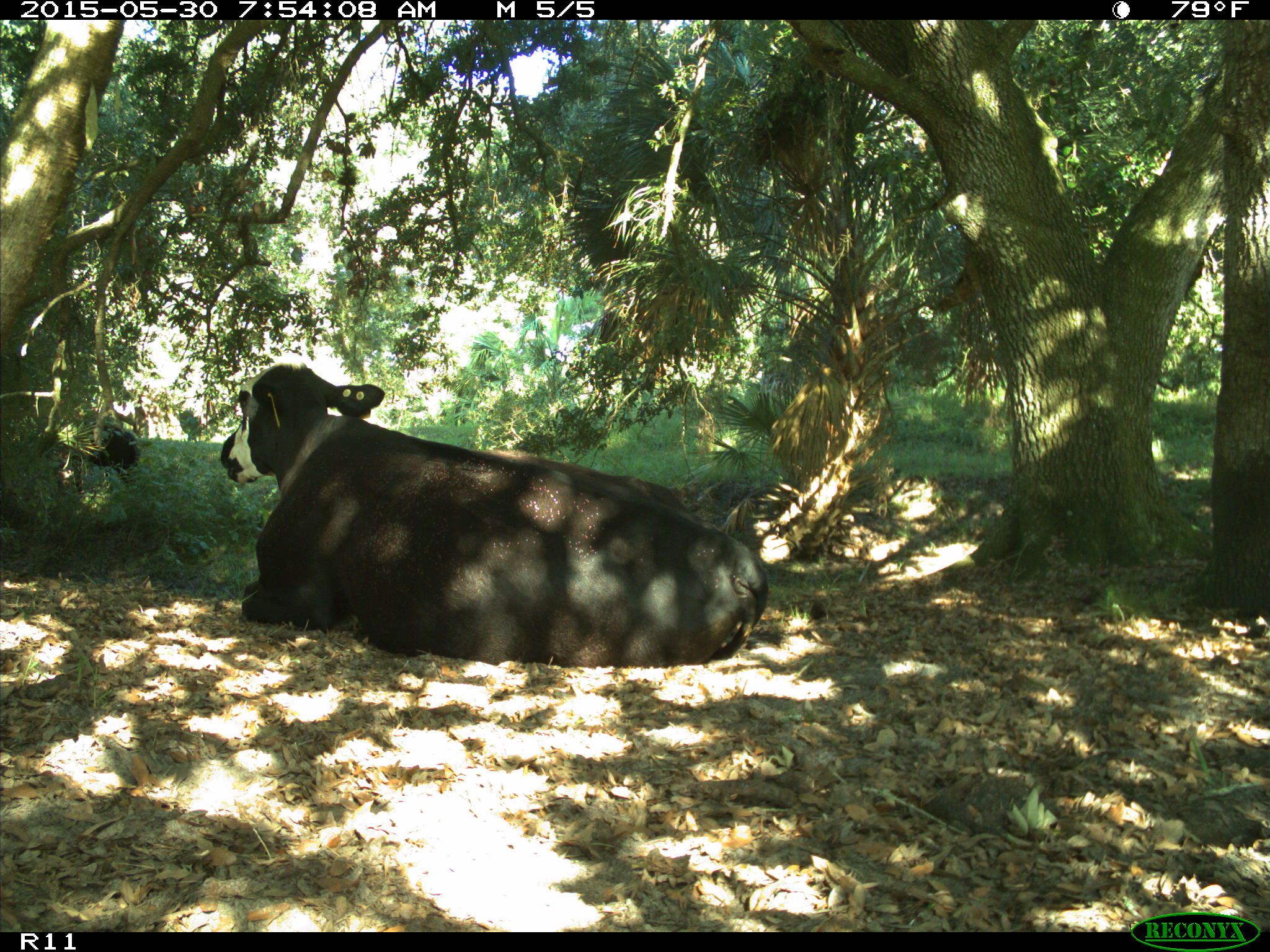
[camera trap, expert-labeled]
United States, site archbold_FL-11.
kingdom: Animalia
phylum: Chordata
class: Mammalia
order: Artiodactyla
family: Bovidae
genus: Bos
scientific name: Bos taurus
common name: domestic cow